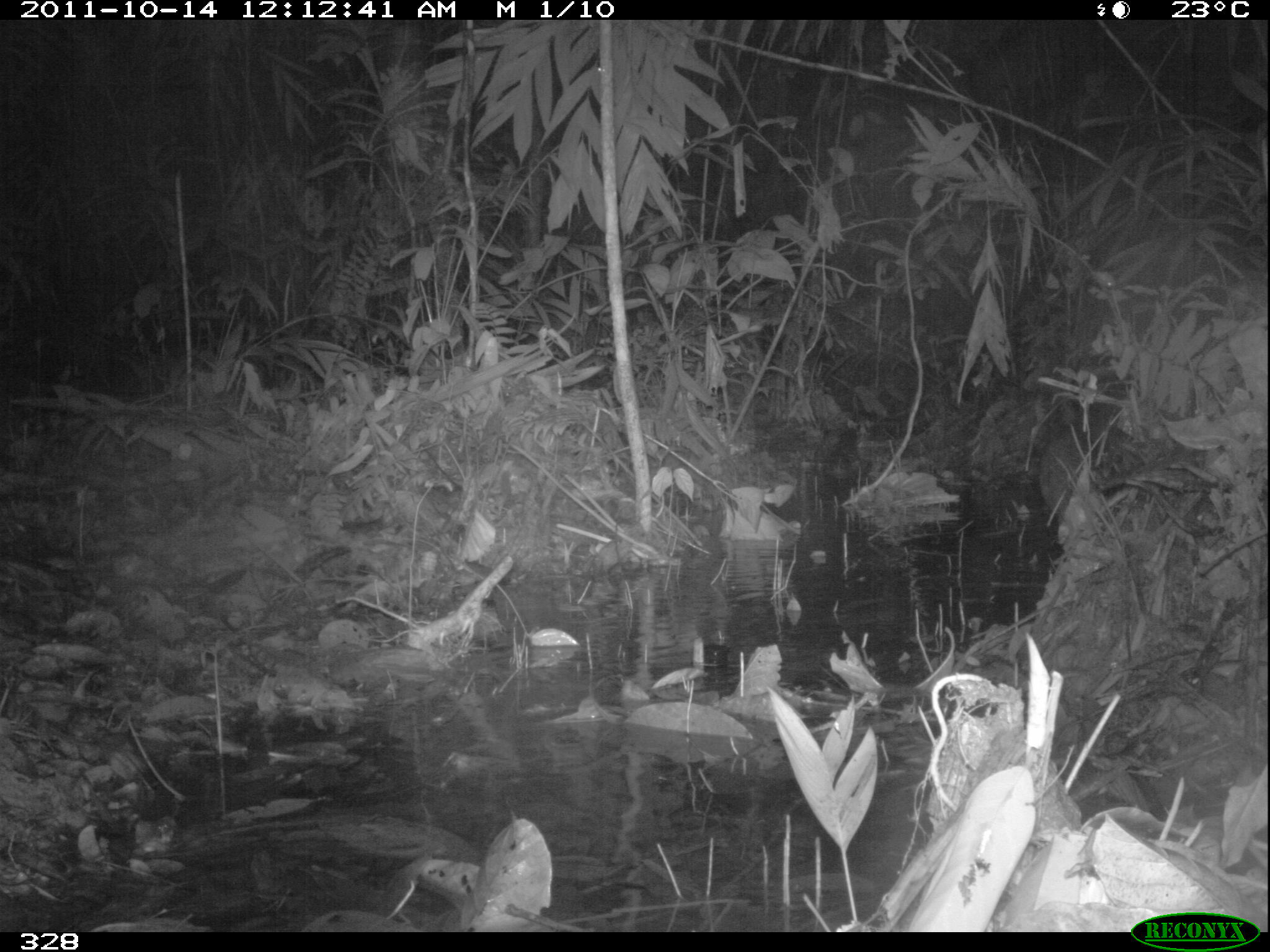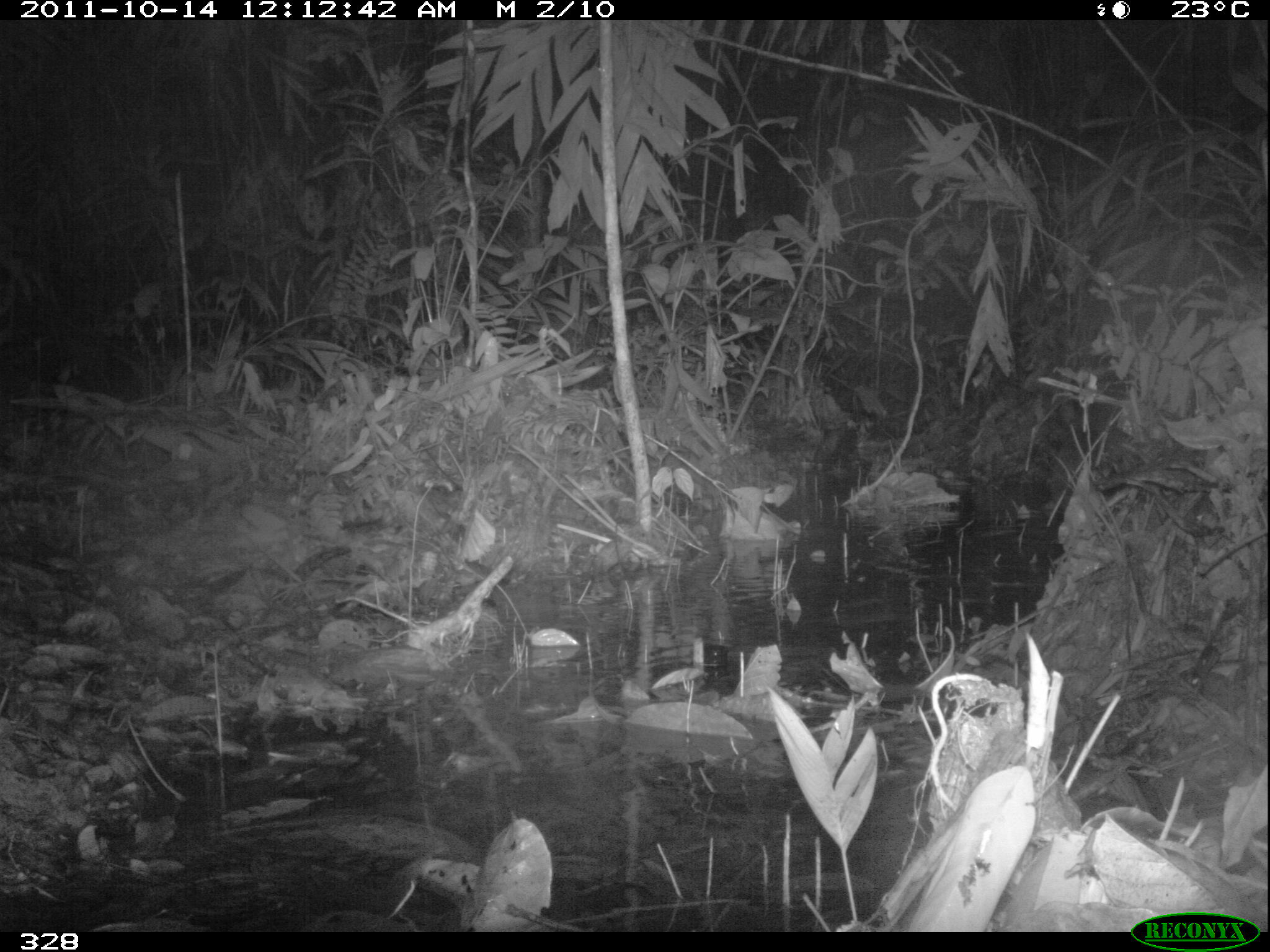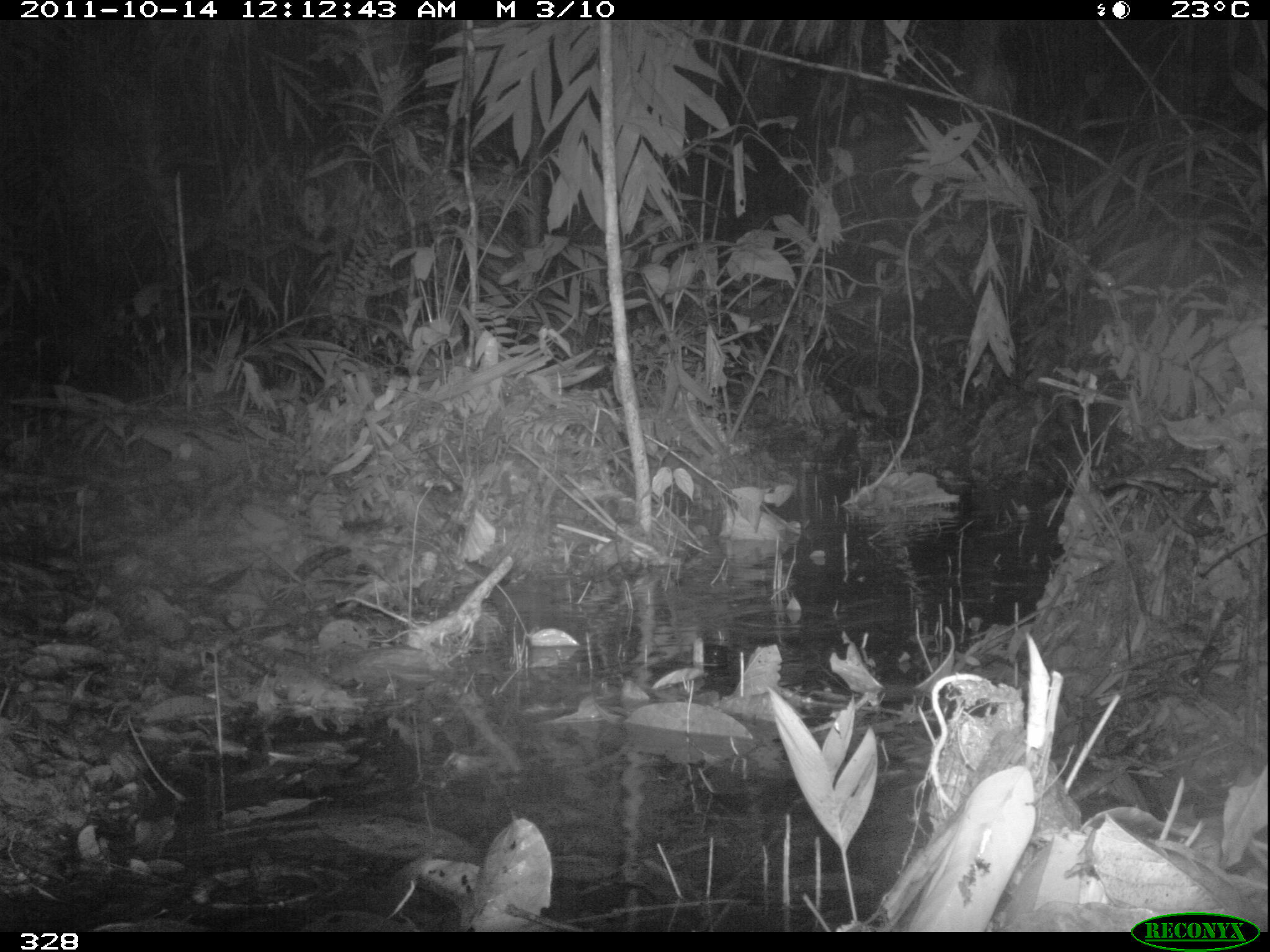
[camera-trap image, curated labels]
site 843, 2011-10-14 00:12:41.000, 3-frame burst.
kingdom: Animalia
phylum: Chordata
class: Mammalia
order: Rodentia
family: Cuniculidae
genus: Cuniculus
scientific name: Cuniculus paca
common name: spotted paca